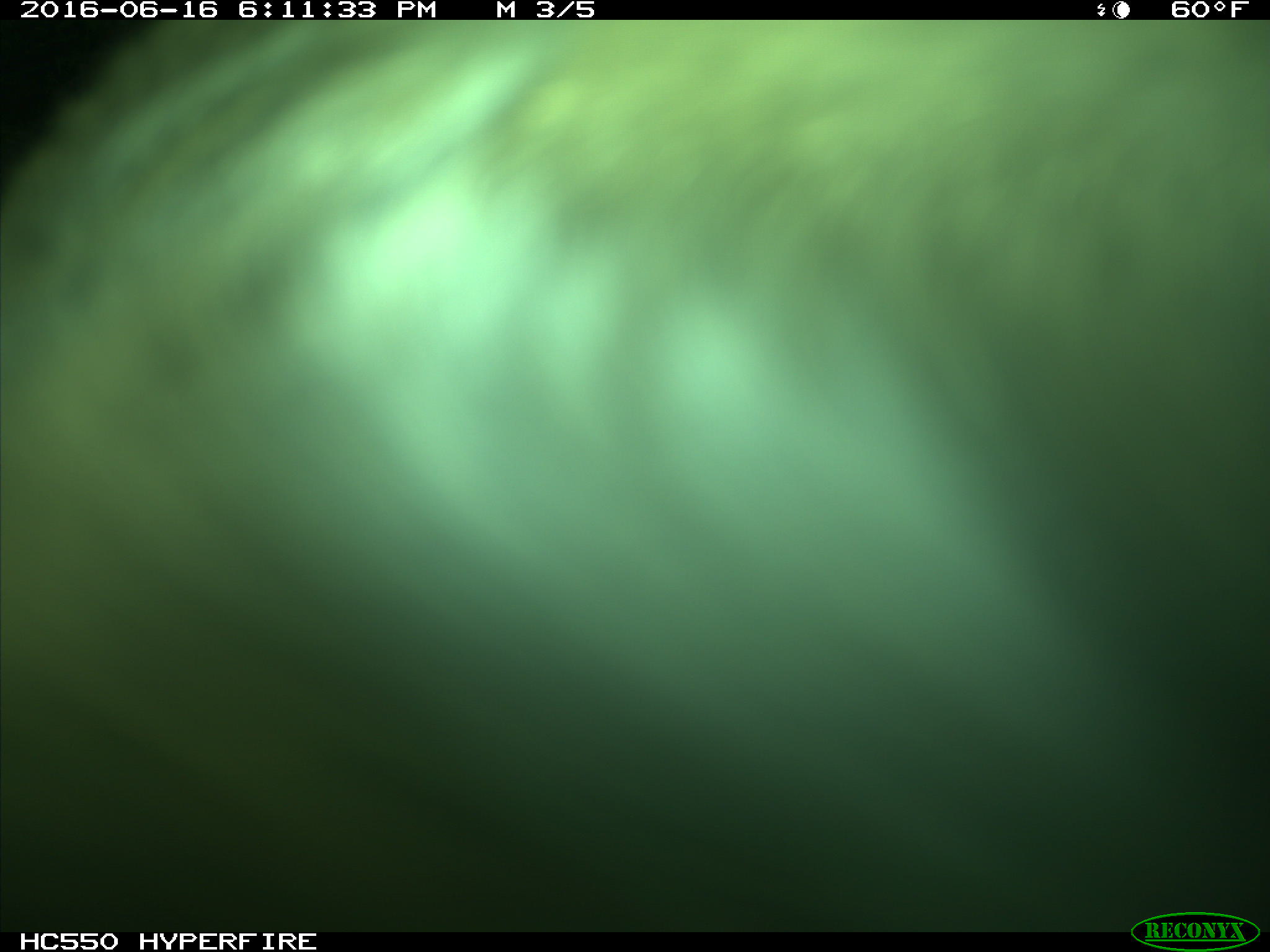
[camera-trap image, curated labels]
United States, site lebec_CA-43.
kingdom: Animalia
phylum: Chordata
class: Mammalia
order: Artiodactyla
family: Bovidae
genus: Bos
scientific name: Bos taurus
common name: domestic cow